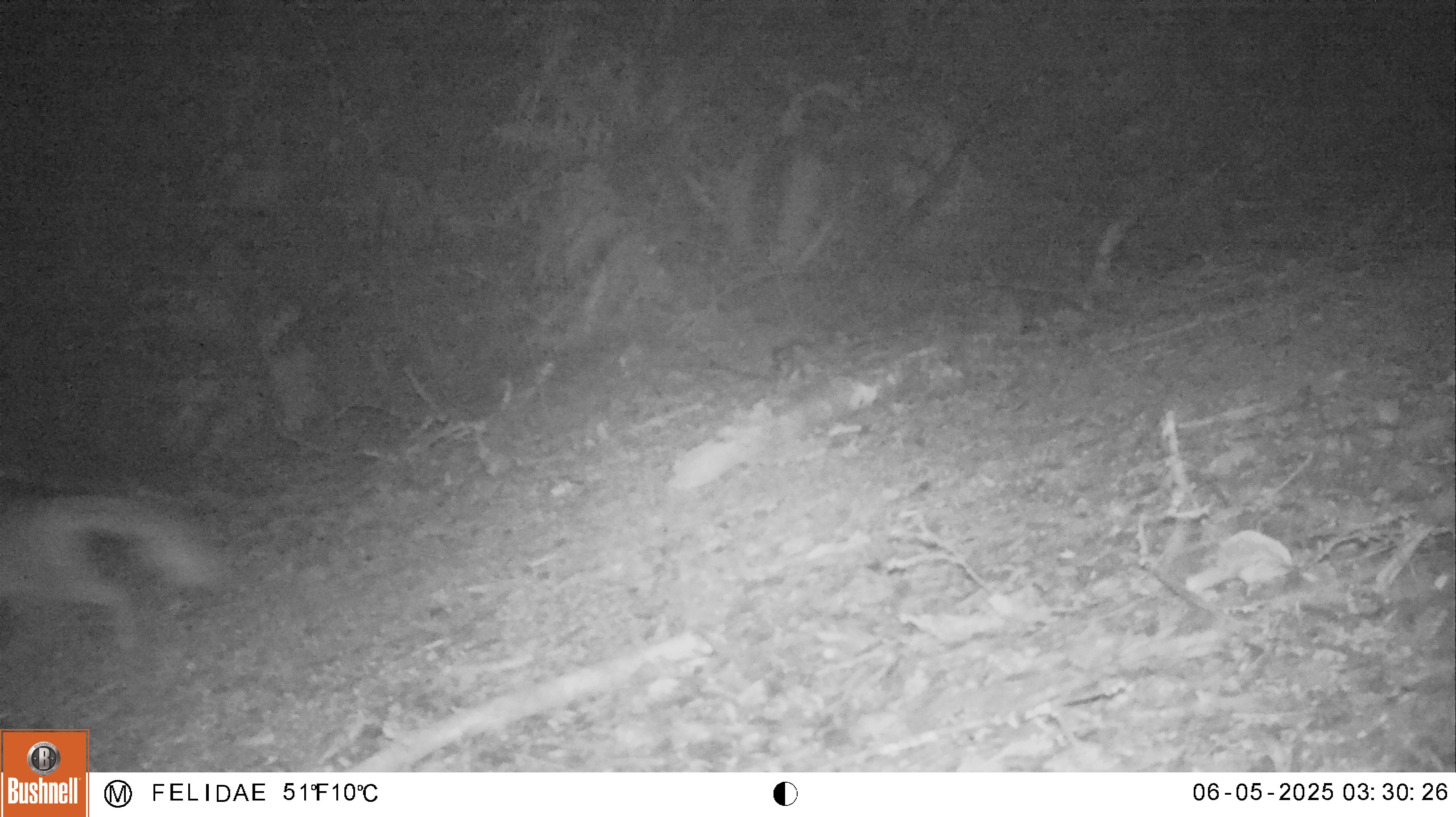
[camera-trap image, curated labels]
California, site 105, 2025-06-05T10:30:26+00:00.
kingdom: Animalia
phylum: Chordata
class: Mammalia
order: Carnivora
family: Canidae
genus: Urocyon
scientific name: Urocyon cinereoargenteus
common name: gray fox